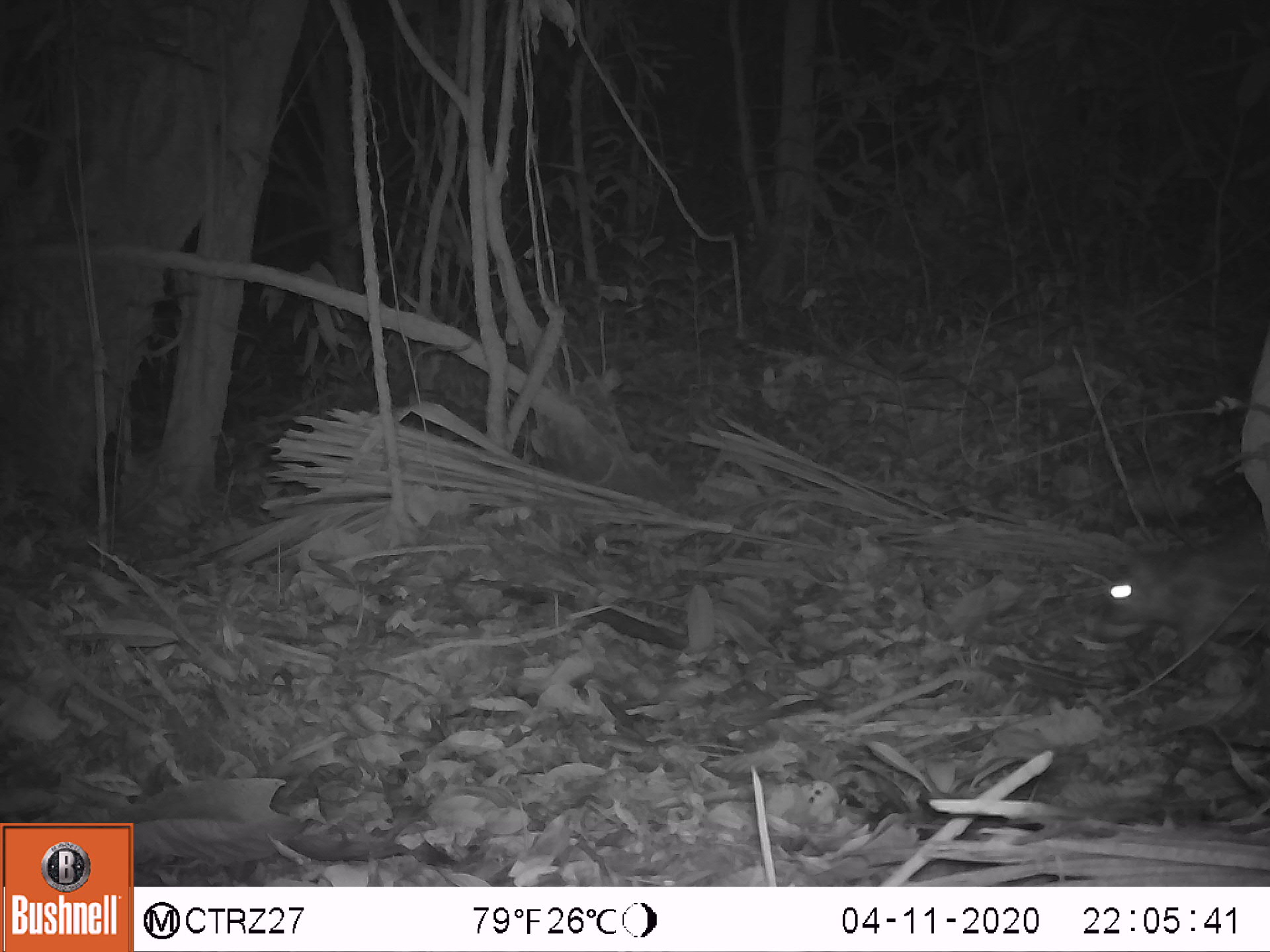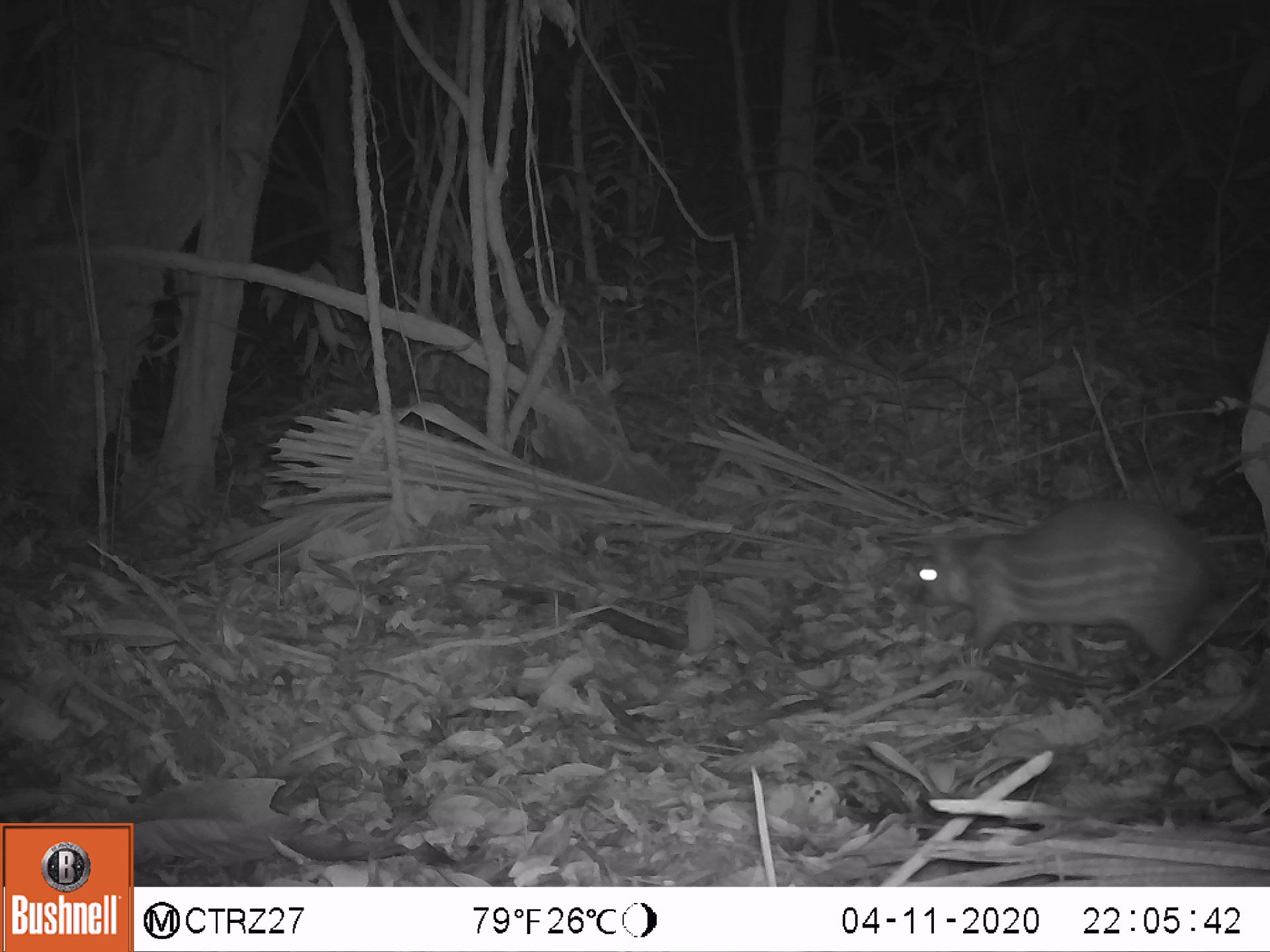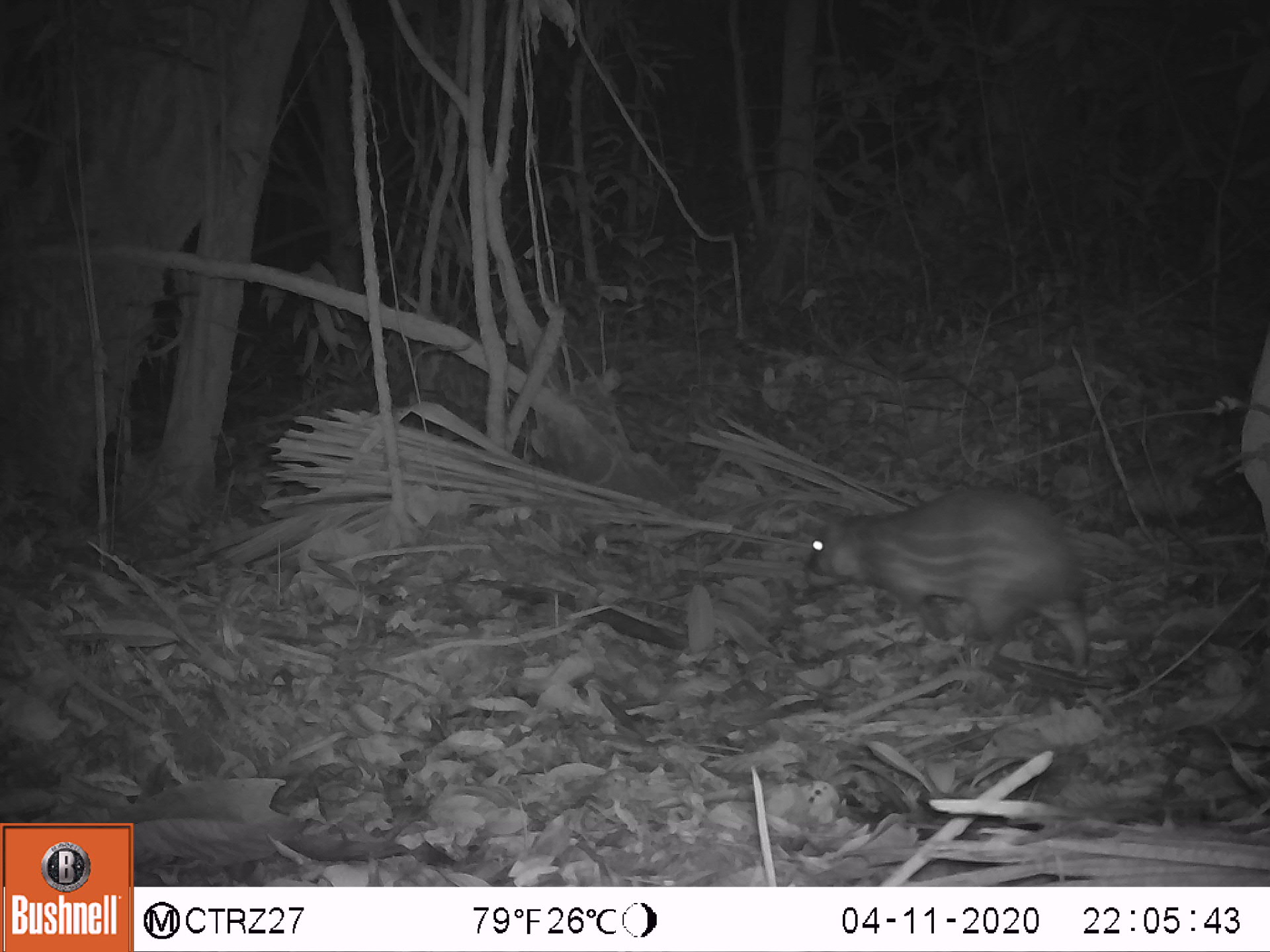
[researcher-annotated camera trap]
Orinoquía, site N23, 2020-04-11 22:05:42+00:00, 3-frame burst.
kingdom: Animalia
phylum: Chordata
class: Mammalia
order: Rodentia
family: Cuniculidae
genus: Cuniculus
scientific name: Cuniculus paca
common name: spotted paca